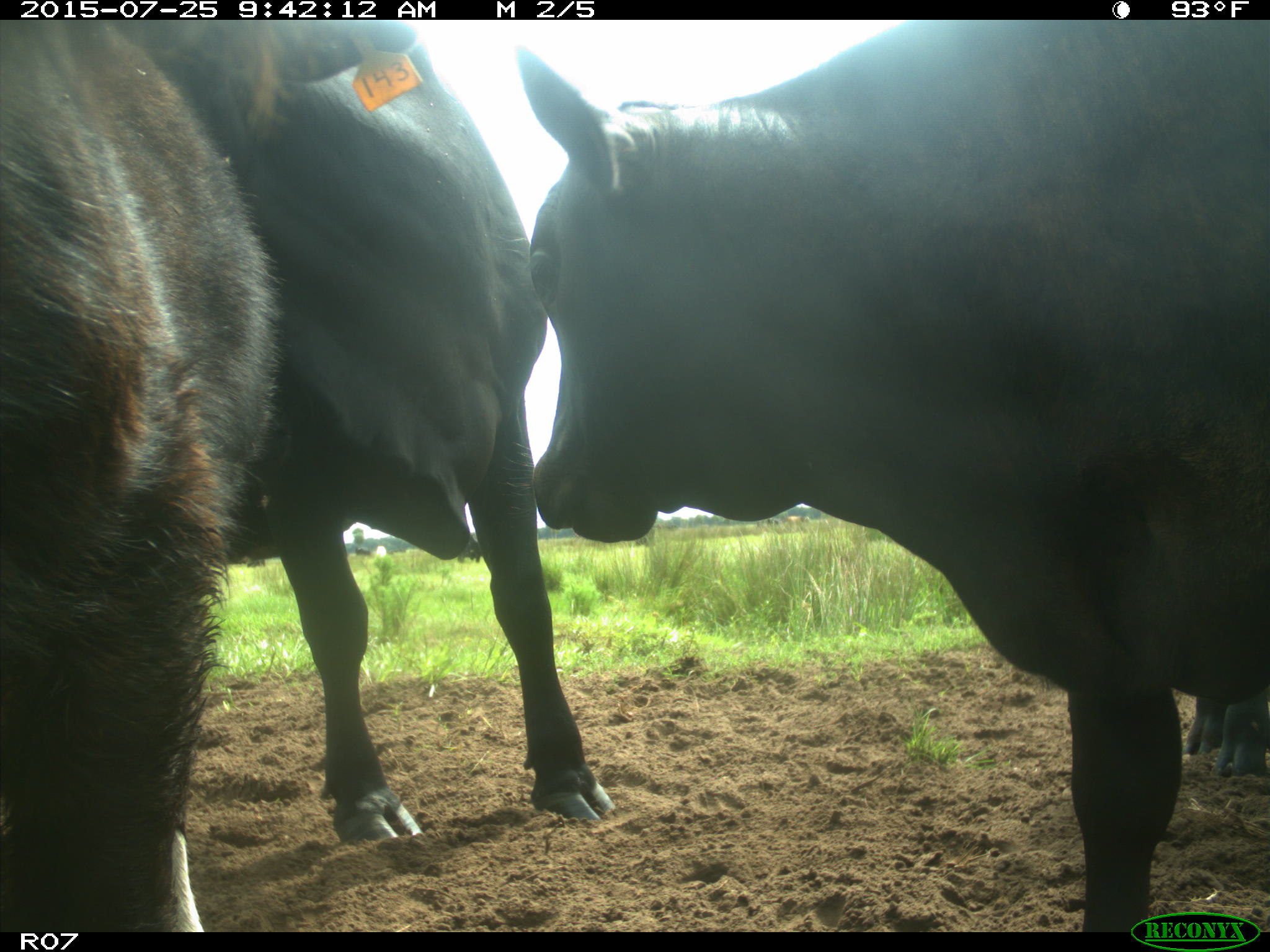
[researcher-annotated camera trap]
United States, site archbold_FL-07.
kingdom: Animalia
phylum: Chordata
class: Mammalia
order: Artiodactyla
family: Bovidae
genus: Bos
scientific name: Bos taurus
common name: domestic cow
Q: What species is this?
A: Bos taurus (domestic cow).